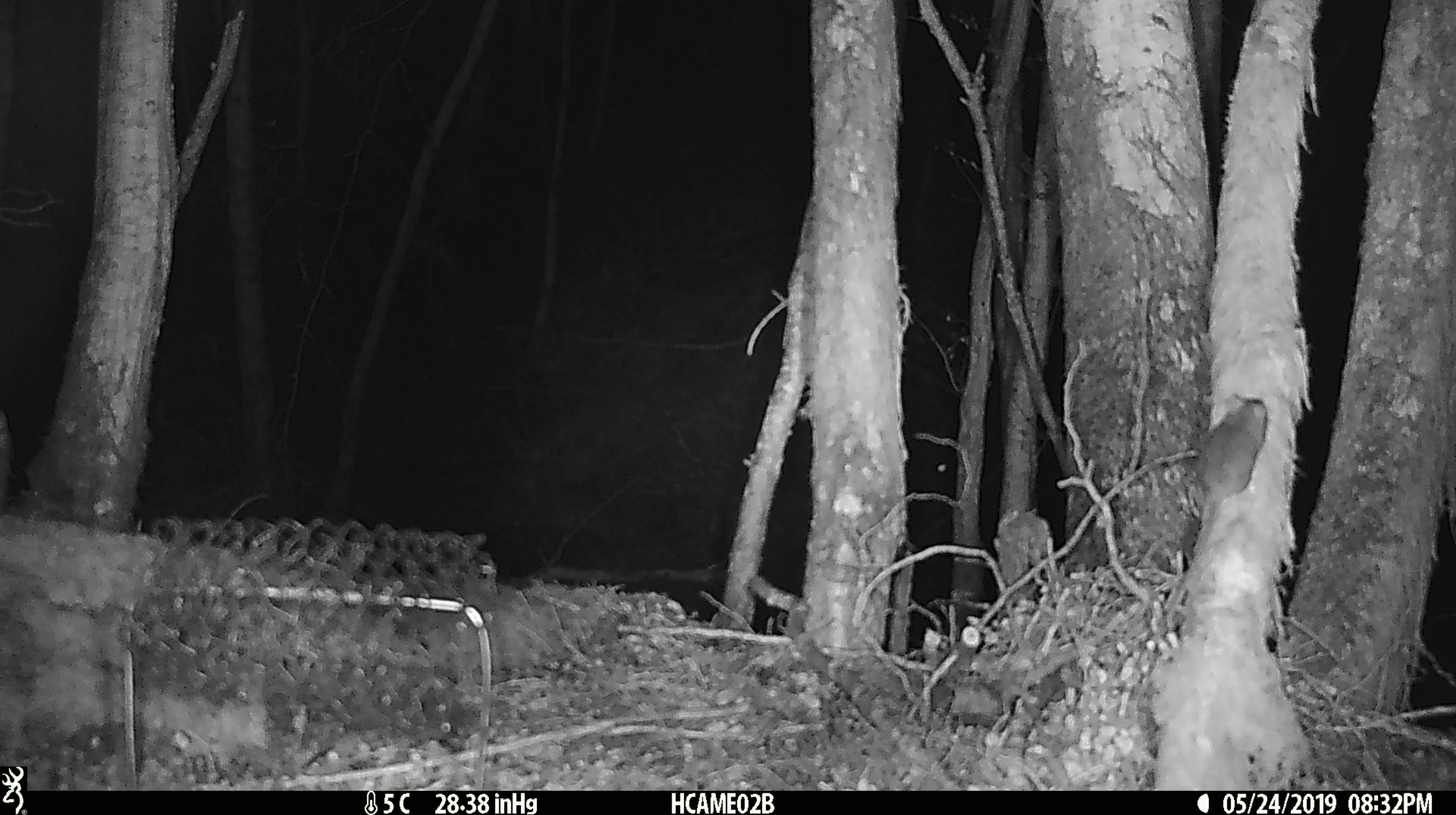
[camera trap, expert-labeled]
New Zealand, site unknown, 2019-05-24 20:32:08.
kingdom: Animalia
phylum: Chordata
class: Mammalia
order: Rodentia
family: Muridae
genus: Mus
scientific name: Mus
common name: mouse